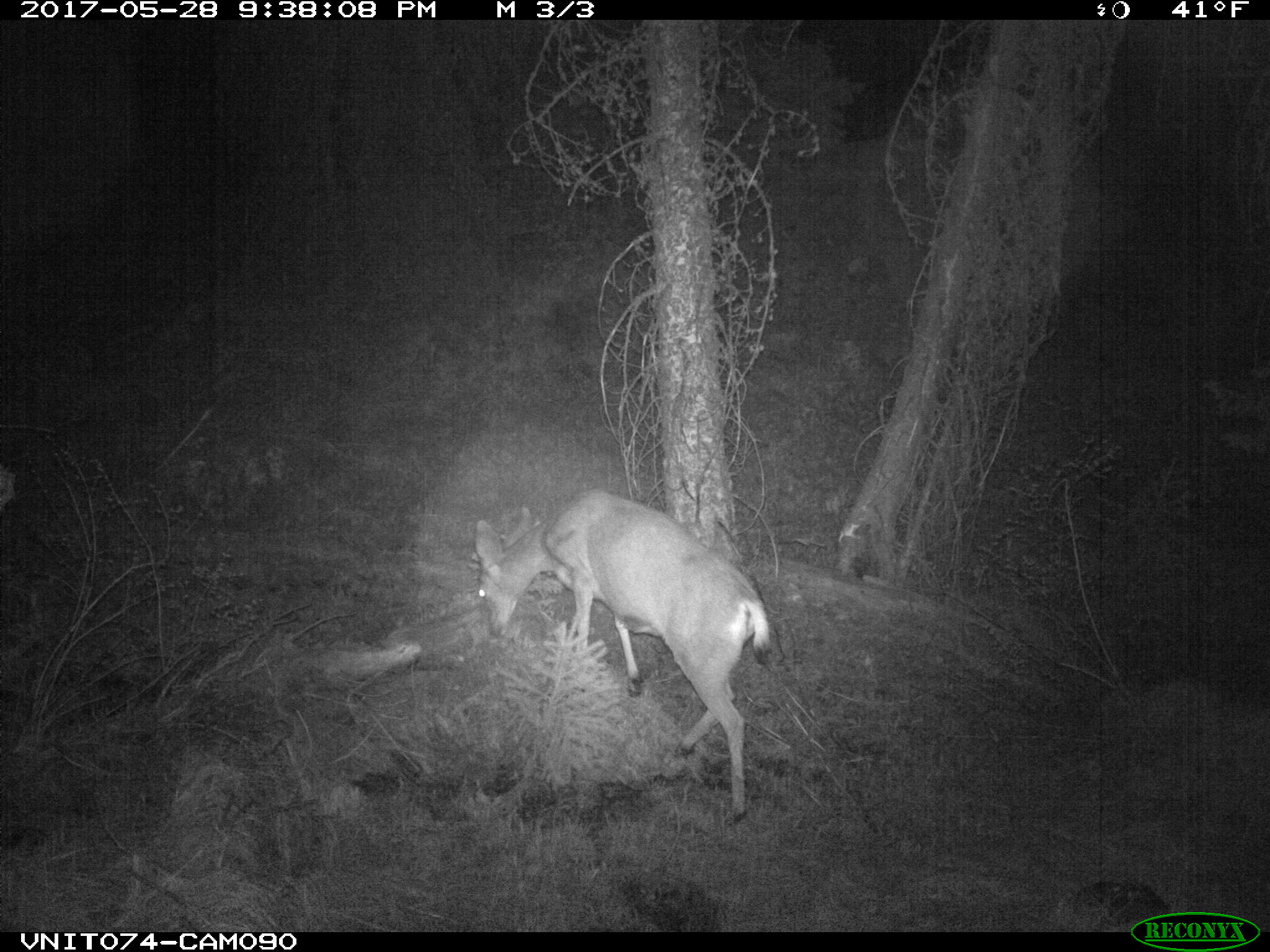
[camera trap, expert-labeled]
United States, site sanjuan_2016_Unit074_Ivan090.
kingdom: Animalia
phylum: Chordata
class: Mammalia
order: Artiodactyla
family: Cervidae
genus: Odocoileus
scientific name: Odocoileus hemionus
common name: mule deer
Odocoileus hemionus (mule deer).